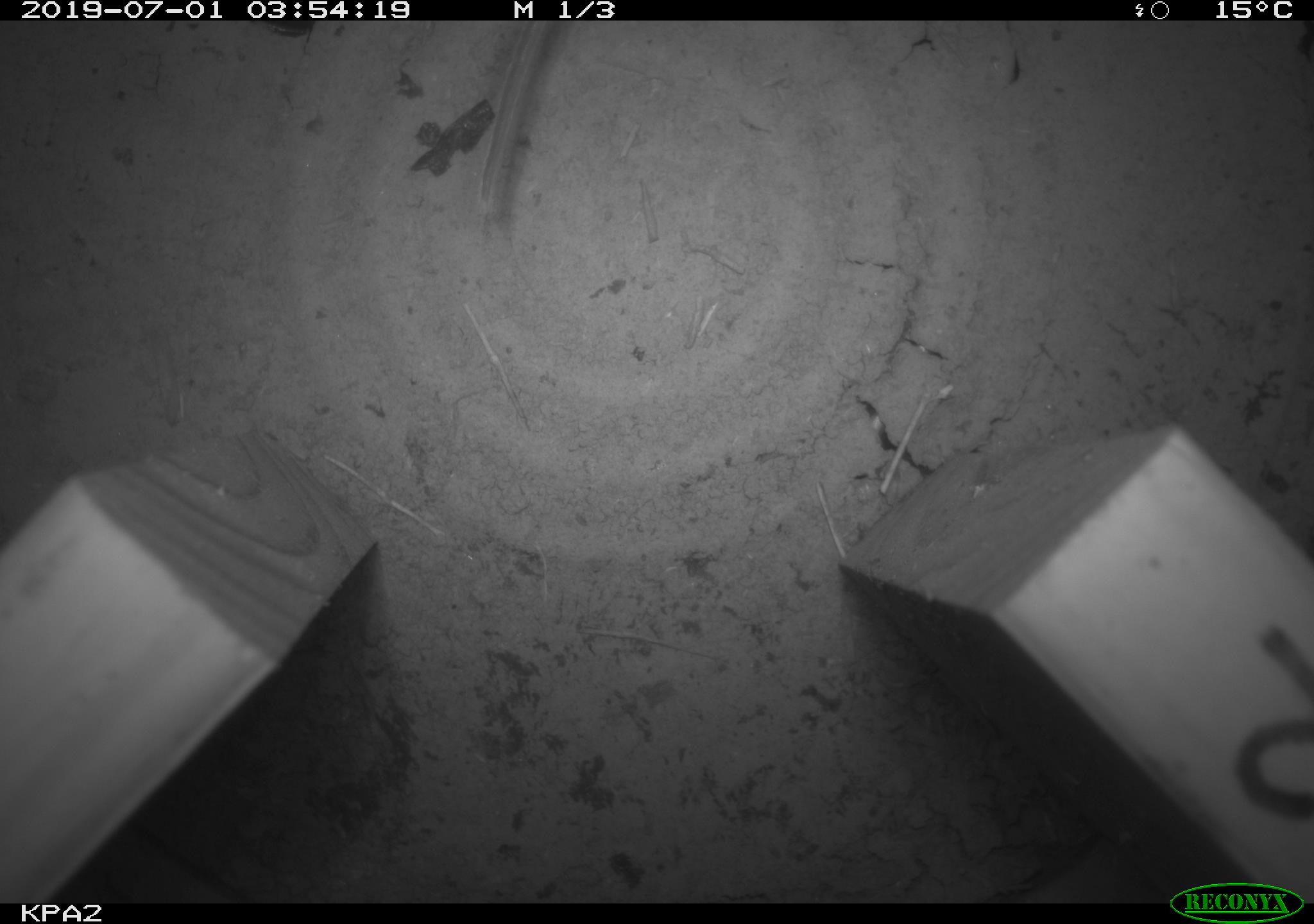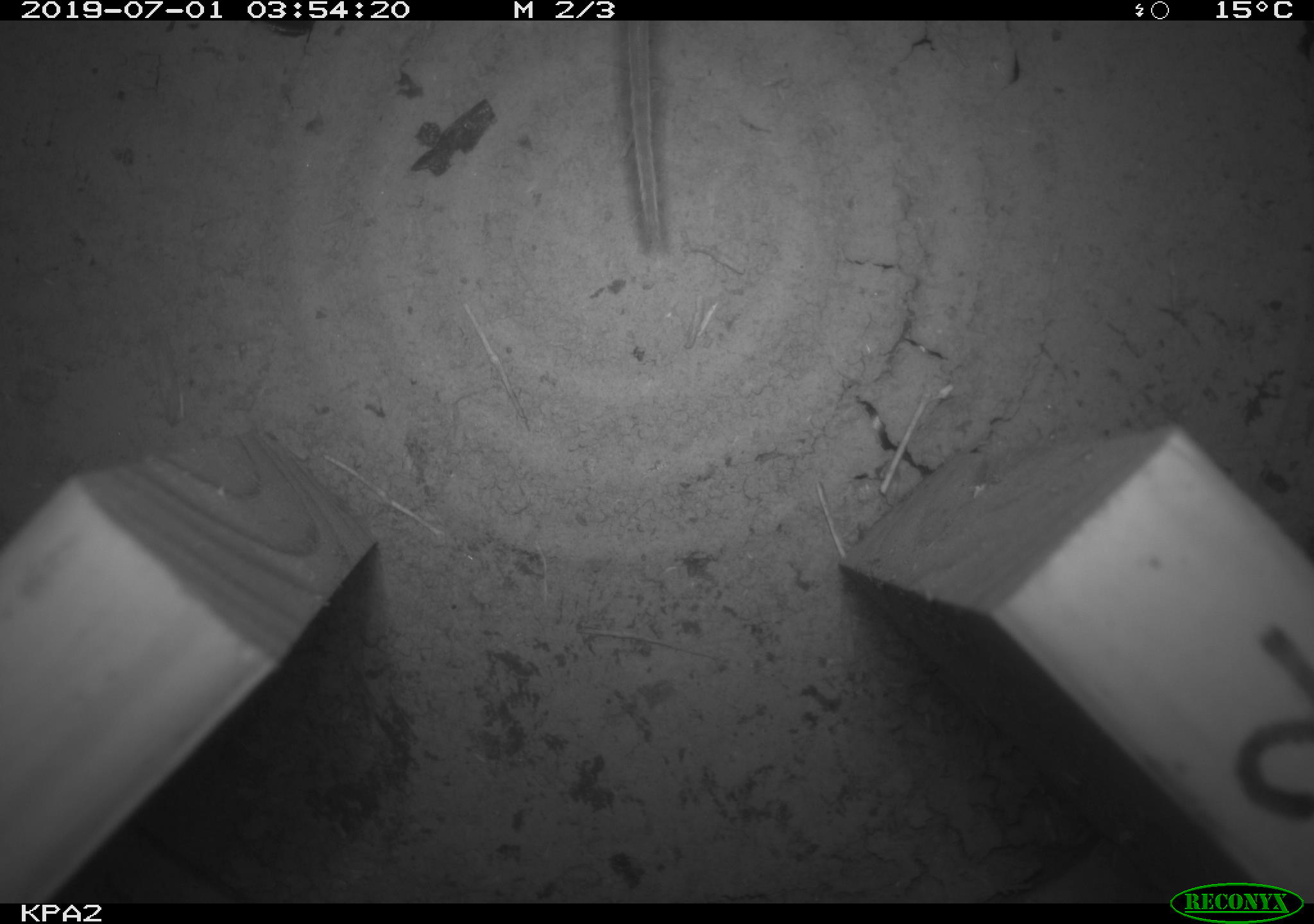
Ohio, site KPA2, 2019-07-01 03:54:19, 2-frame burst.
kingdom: Animalia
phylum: Chordata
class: Mammalia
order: Rodentia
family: Cricetidae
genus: Peromyscus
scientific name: Peromyscus leucopus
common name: white-footed mouse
White-footed mouse (Peromyscus leucopus).